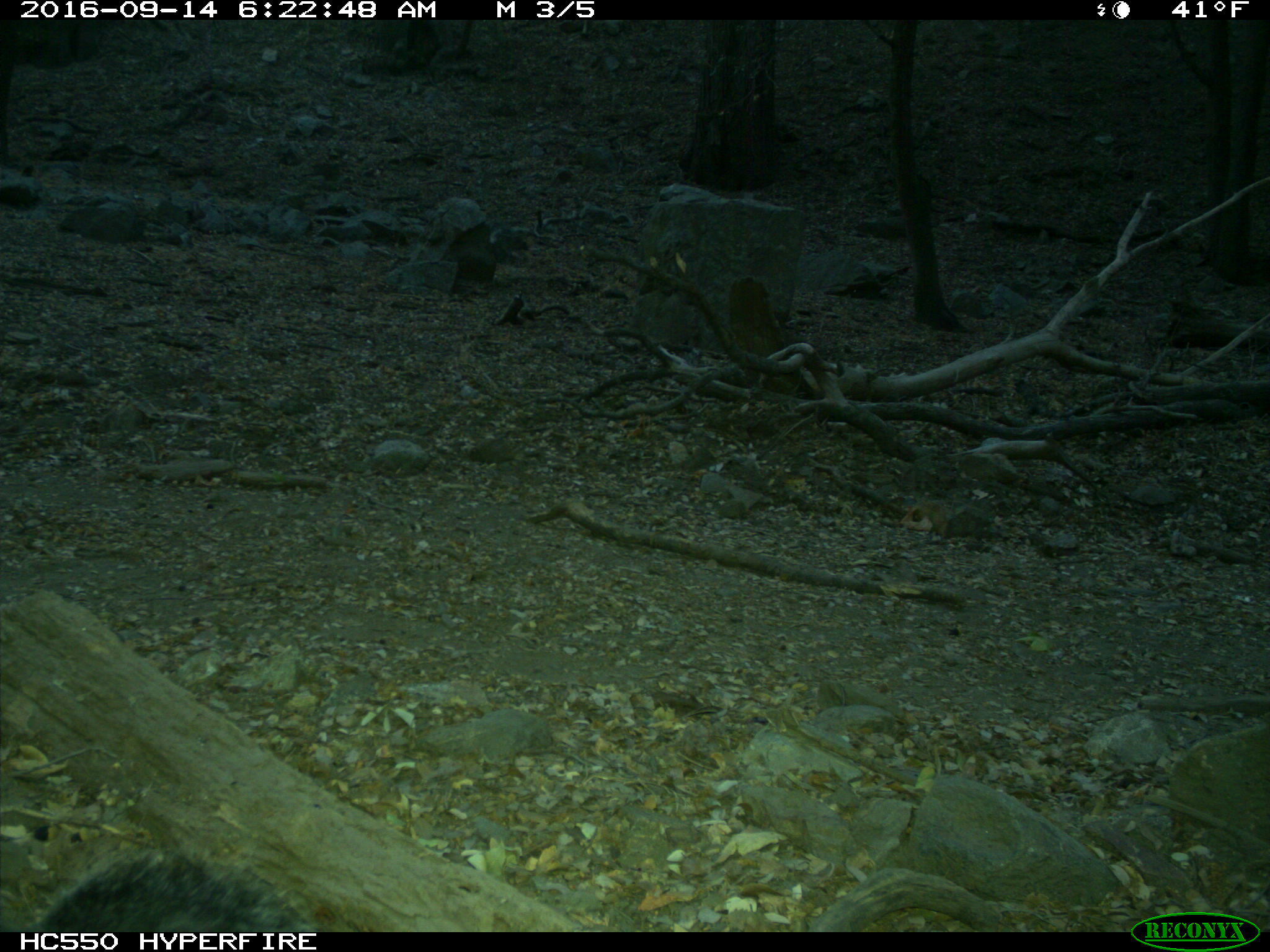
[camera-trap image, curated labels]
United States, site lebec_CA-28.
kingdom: Animalia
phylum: Chordata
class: Mammalia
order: Rodentia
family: Sciuridae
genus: Sciurus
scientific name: Sciurus carolinensis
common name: eastern gray squirrel